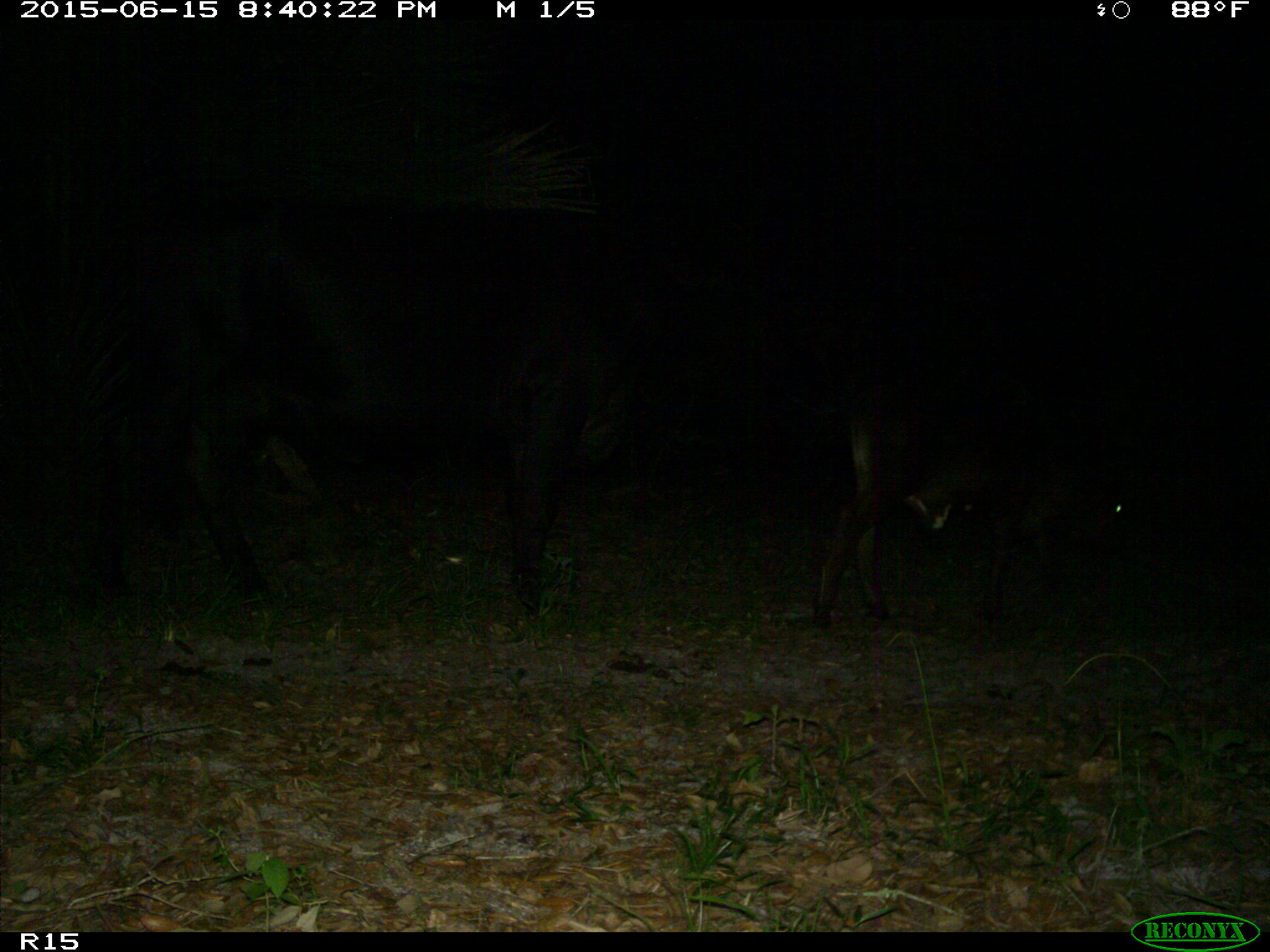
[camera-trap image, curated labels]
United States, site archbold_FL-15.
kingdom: Animalia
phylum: Chordata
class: Mammalia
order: Artiodactyla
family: Bovidae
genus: Bos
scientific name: Bos taurus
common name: domestic cow